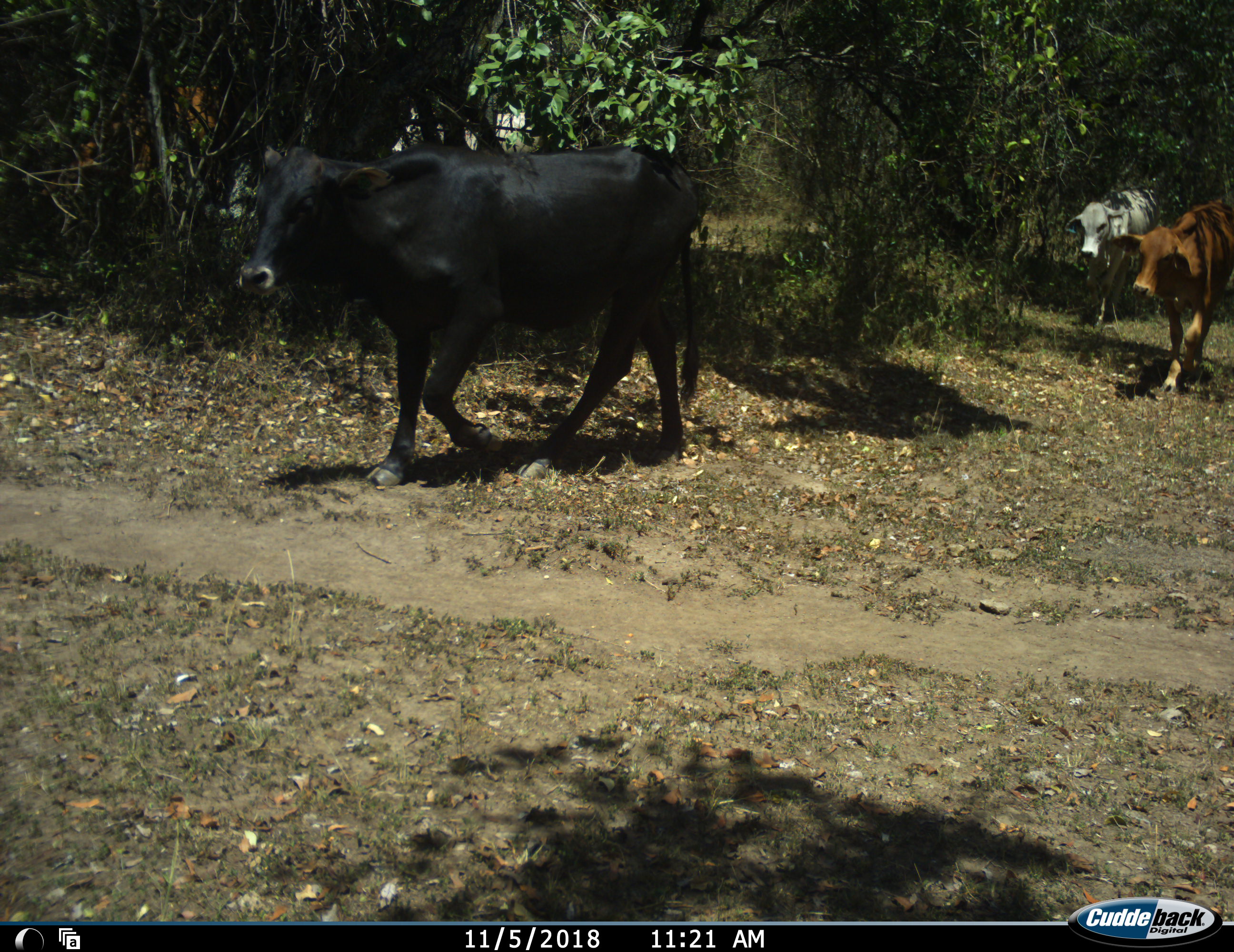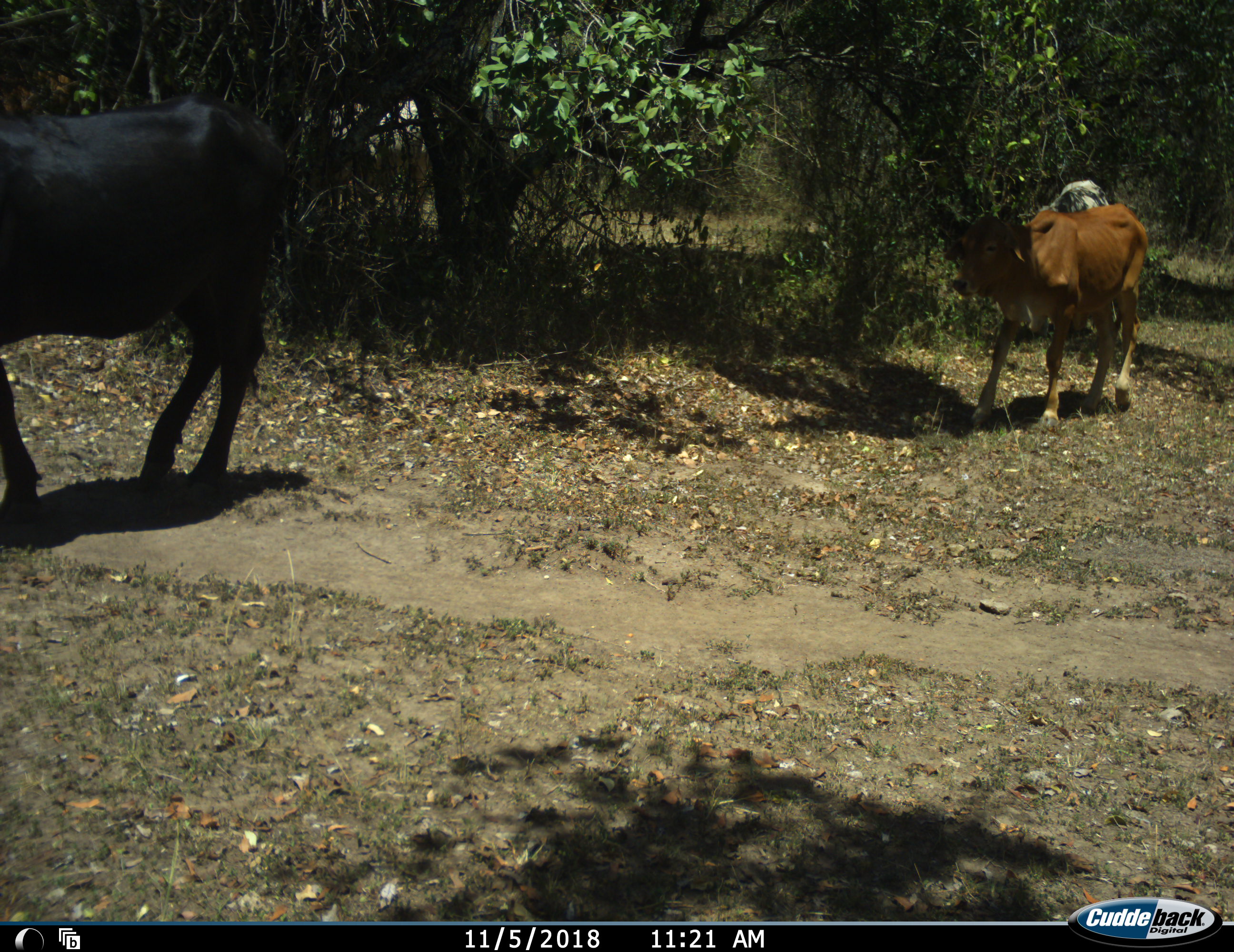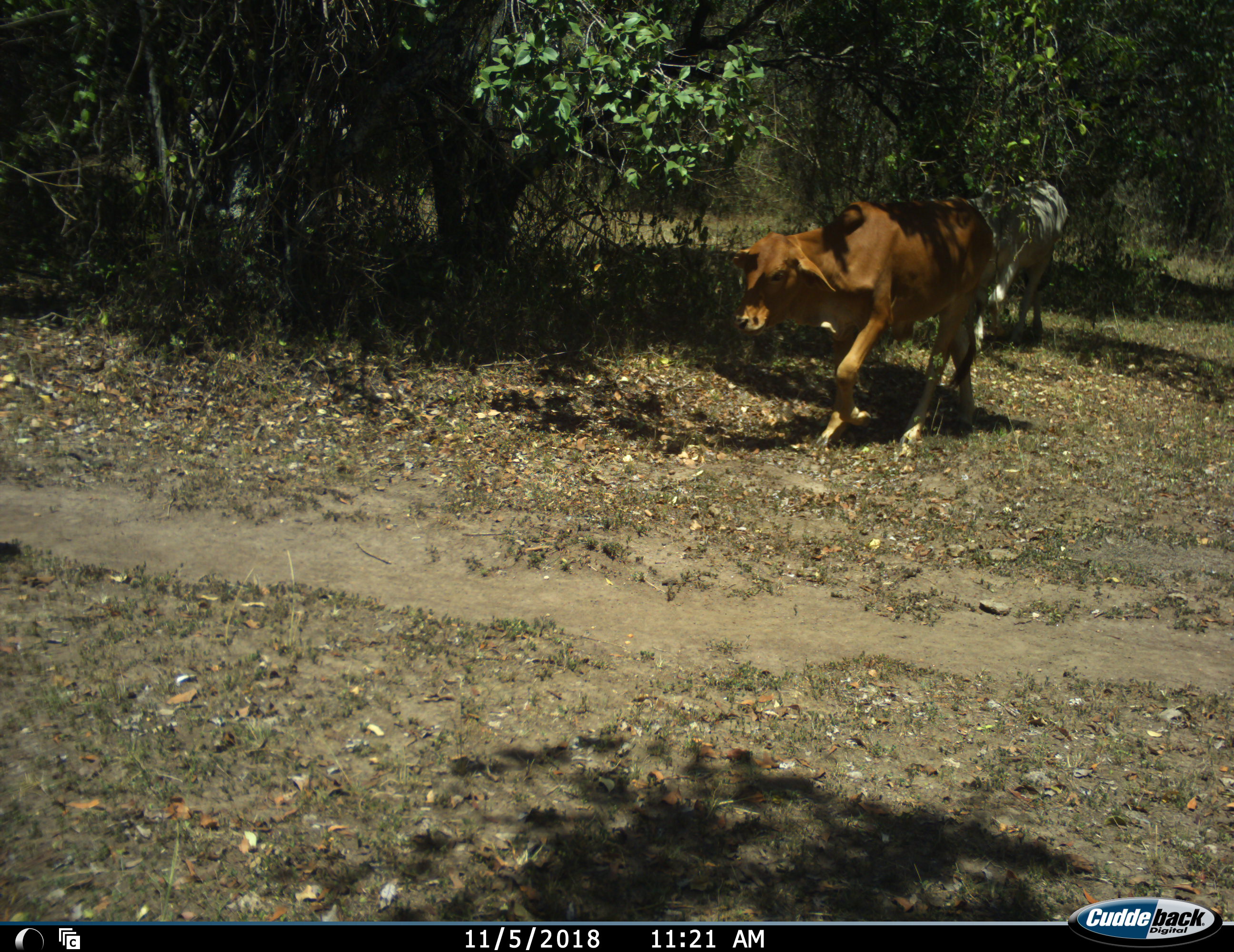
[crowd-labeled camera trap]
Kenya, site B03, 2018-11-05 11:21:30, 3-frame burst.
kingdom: Animalia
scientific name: Animalia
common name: animal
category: domesticanimal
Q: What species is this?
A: Domesticanimal (animal) (Animalia).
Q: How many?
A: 3.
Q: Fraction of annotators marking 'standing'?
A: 0%.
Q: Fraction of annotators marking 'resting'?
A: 0%.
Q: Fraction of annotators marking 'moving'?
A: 100%.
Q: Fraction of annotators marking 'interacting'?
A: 0%.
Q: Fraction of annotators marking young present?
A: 0%.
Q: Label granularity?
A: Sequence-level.